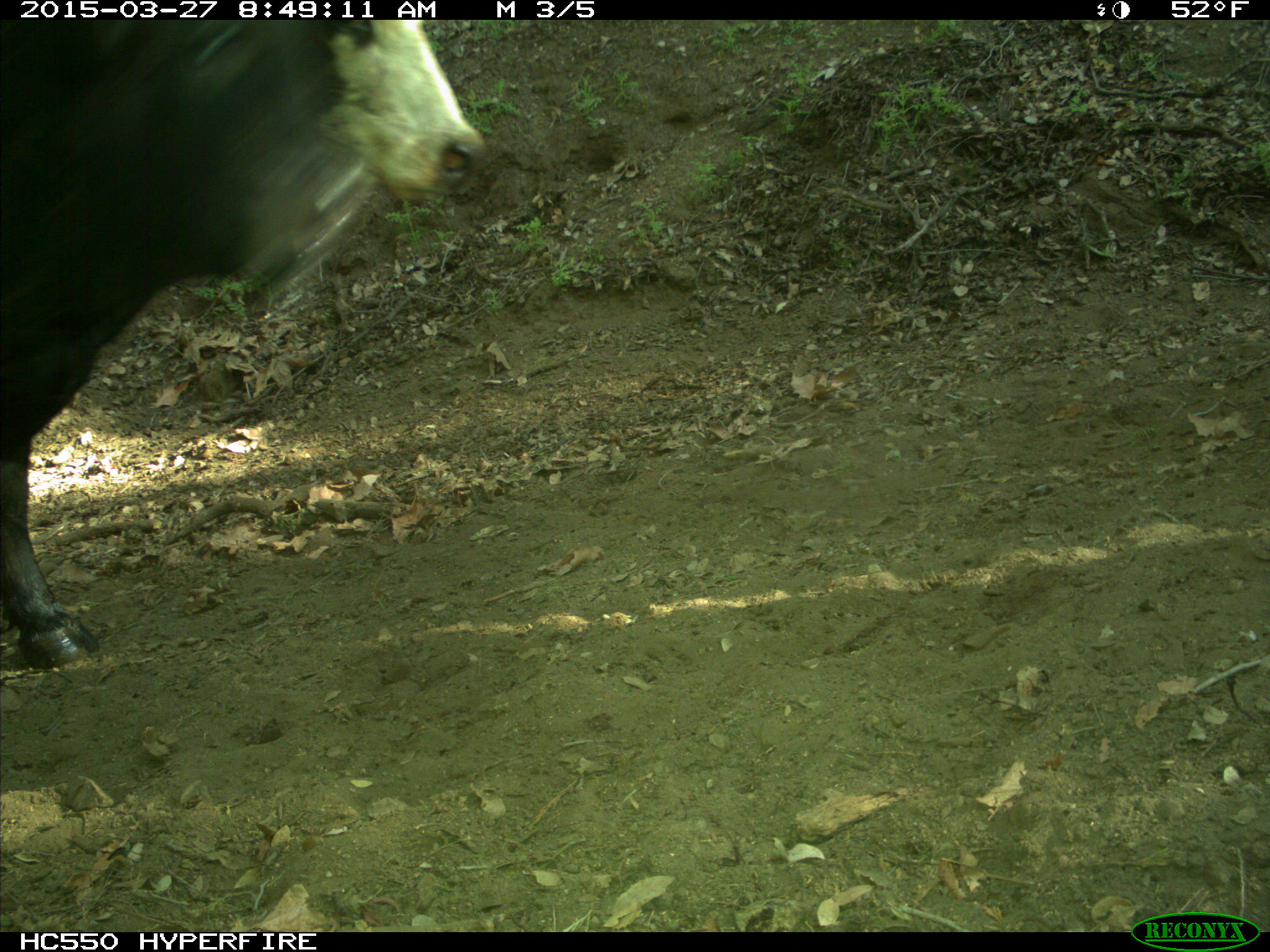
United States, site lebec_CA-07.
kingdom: Animalia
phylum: Chordata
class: Mammalia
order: Artiodactyla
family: Bovidae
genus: Bos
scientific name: Bos taurus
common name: domestic cow